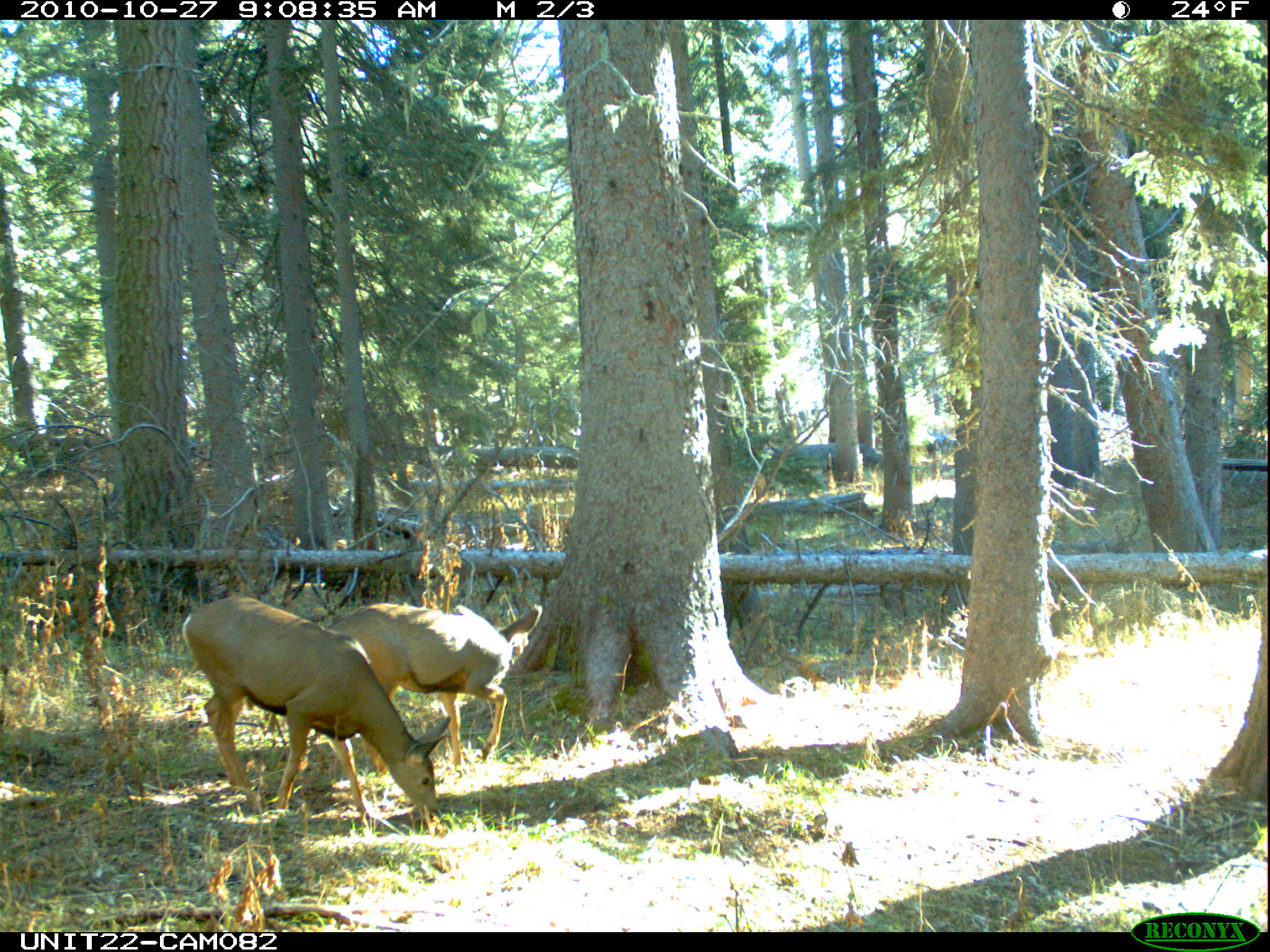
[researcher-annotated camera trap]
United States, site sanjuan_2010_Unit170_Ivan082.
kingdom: Animalia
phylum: Chordata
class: Mammalia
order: Artiodactyla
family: Cervidae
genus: Odocoileus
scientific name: Odocoileus hemionus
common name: mule deer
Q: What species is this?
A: Odocoileus hemionus (mule deer).